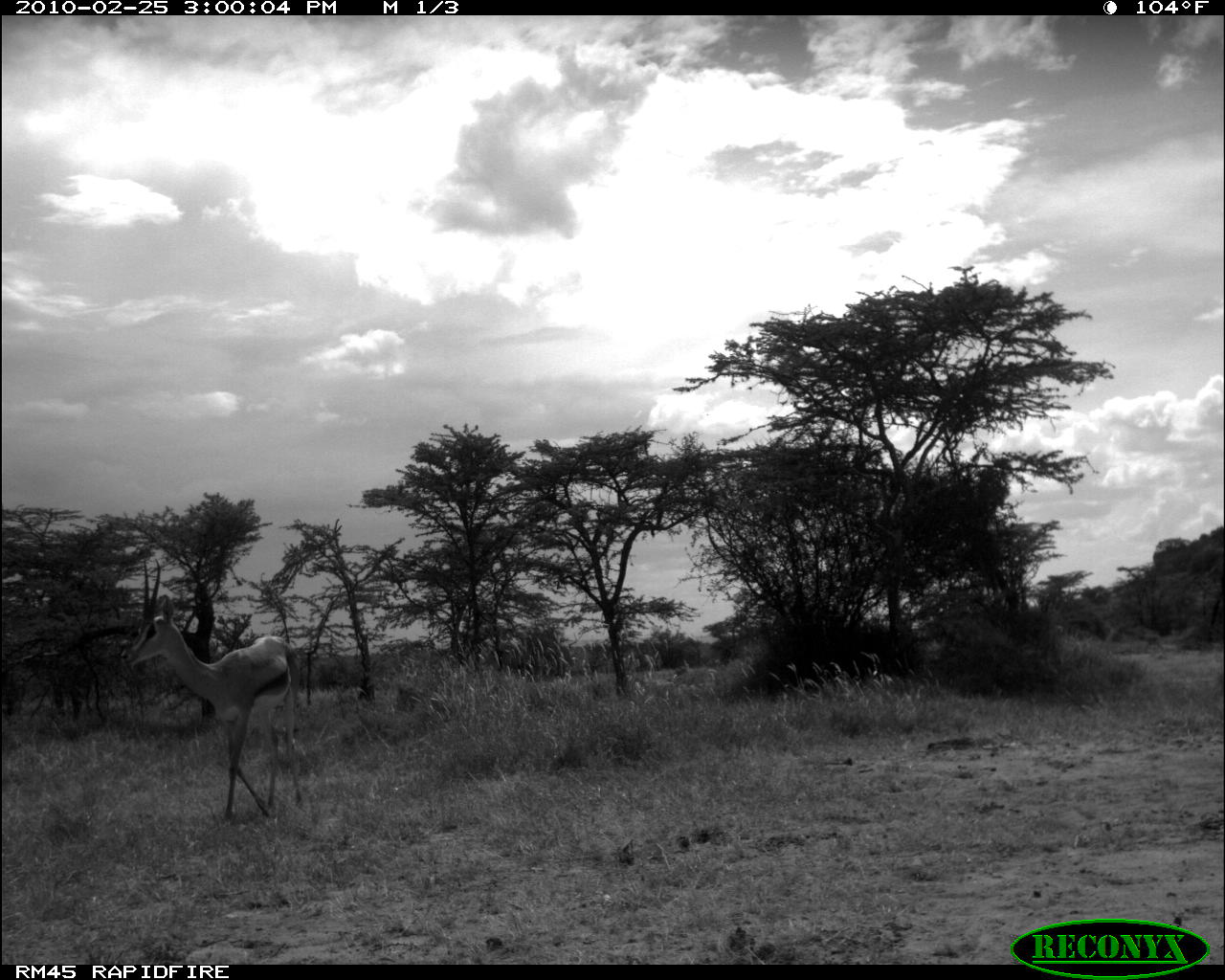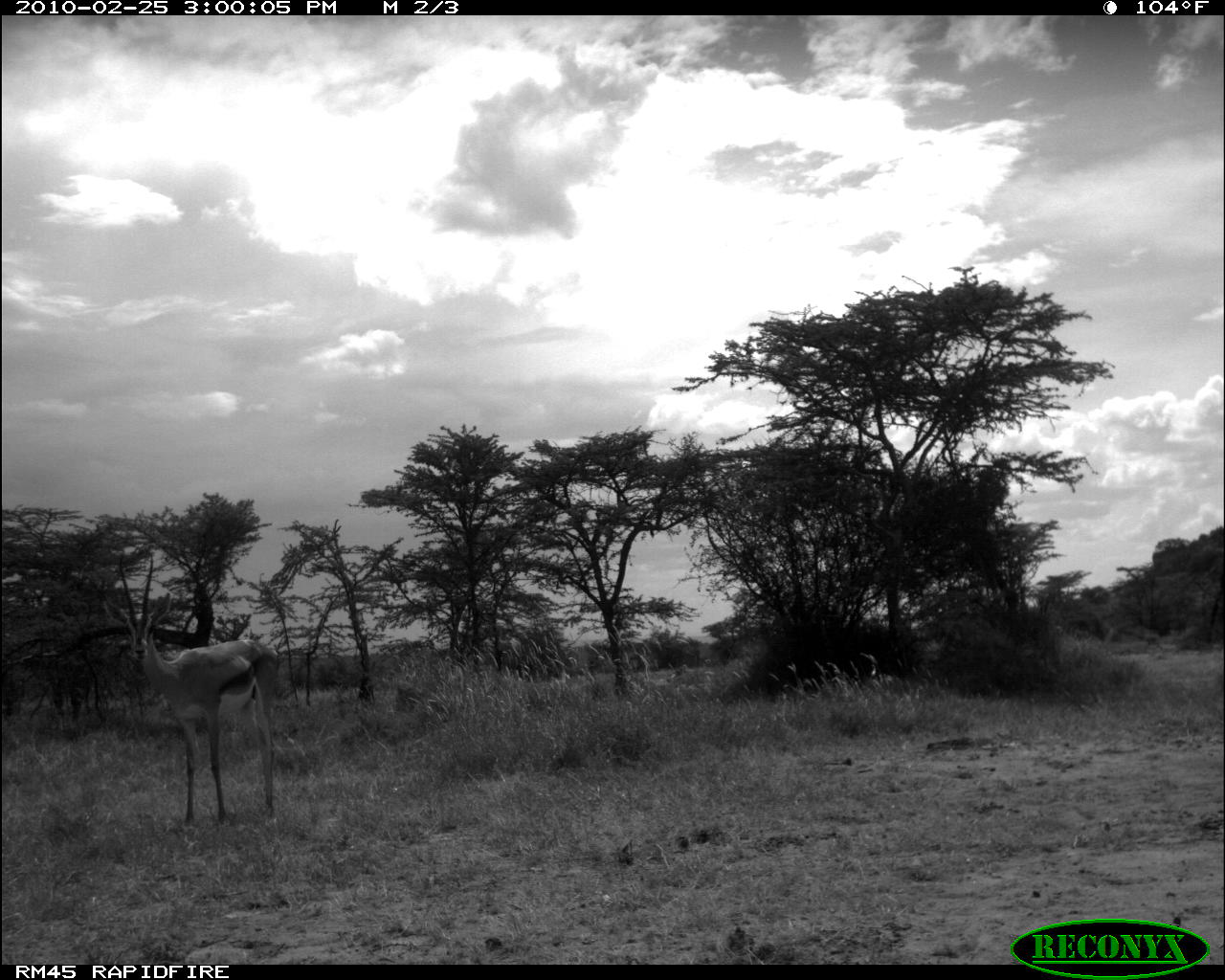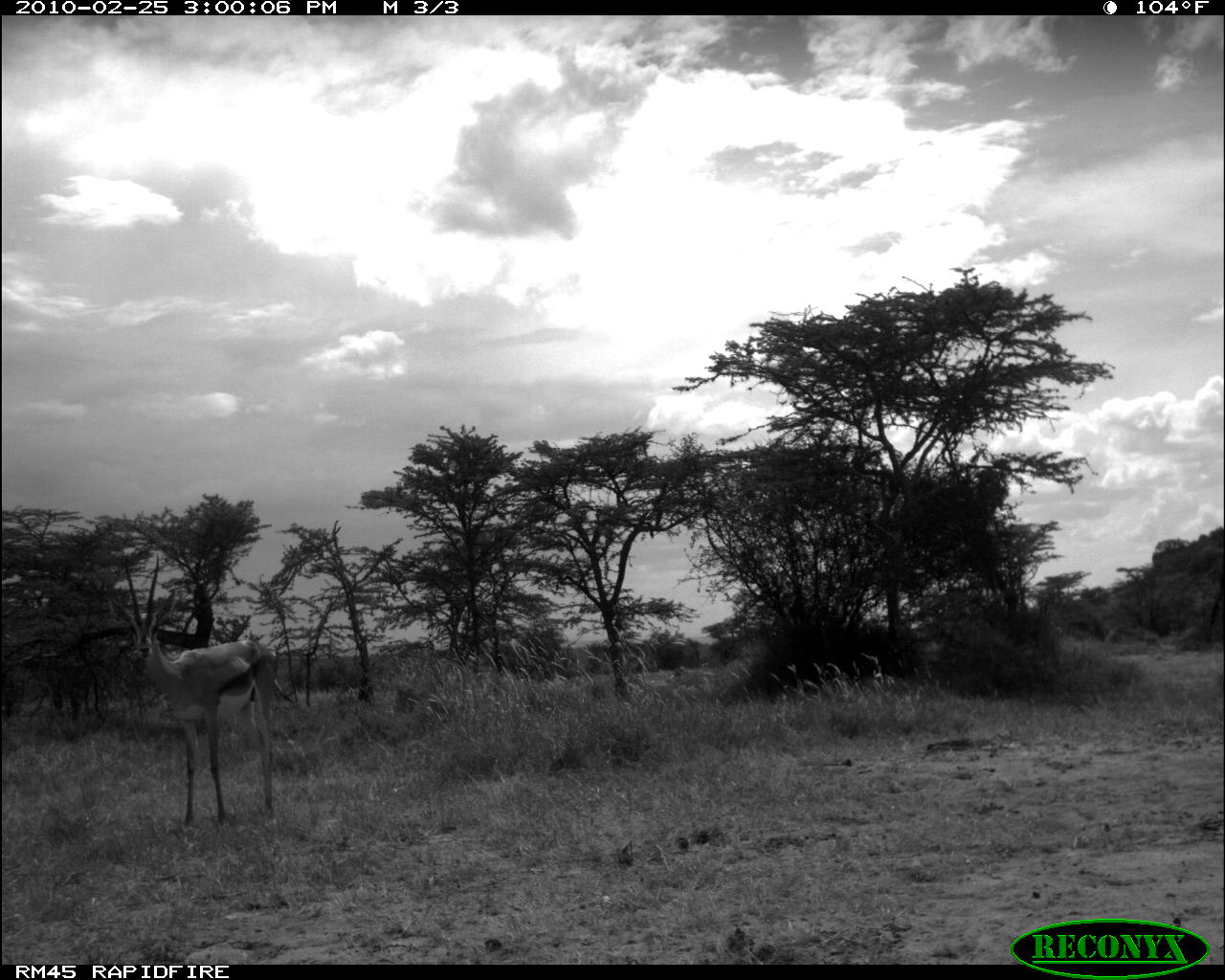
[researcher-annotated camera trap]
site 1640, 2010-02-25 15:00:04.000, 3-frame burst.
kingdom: Animalia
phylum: Chordata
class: Mammalia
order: Artiodactyla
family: Bovidae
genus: Nanger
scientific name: Nanger granti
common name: grant's gazelle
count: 1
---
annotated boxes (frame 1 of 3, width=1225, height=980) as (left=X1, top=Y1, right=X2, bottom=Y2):
nanger granti: (left=117, top=555, right=316, bottom=829)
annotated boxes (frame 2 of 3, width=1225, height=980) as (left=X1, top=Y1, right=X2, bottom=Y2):
nanger granti: (left=99, top=545, right=284, bottom=828)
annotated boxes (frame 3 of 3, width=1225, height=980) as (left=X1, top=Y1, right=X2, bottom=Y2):
nanger granti: (left=109, top=549, right=295, bottom=827)